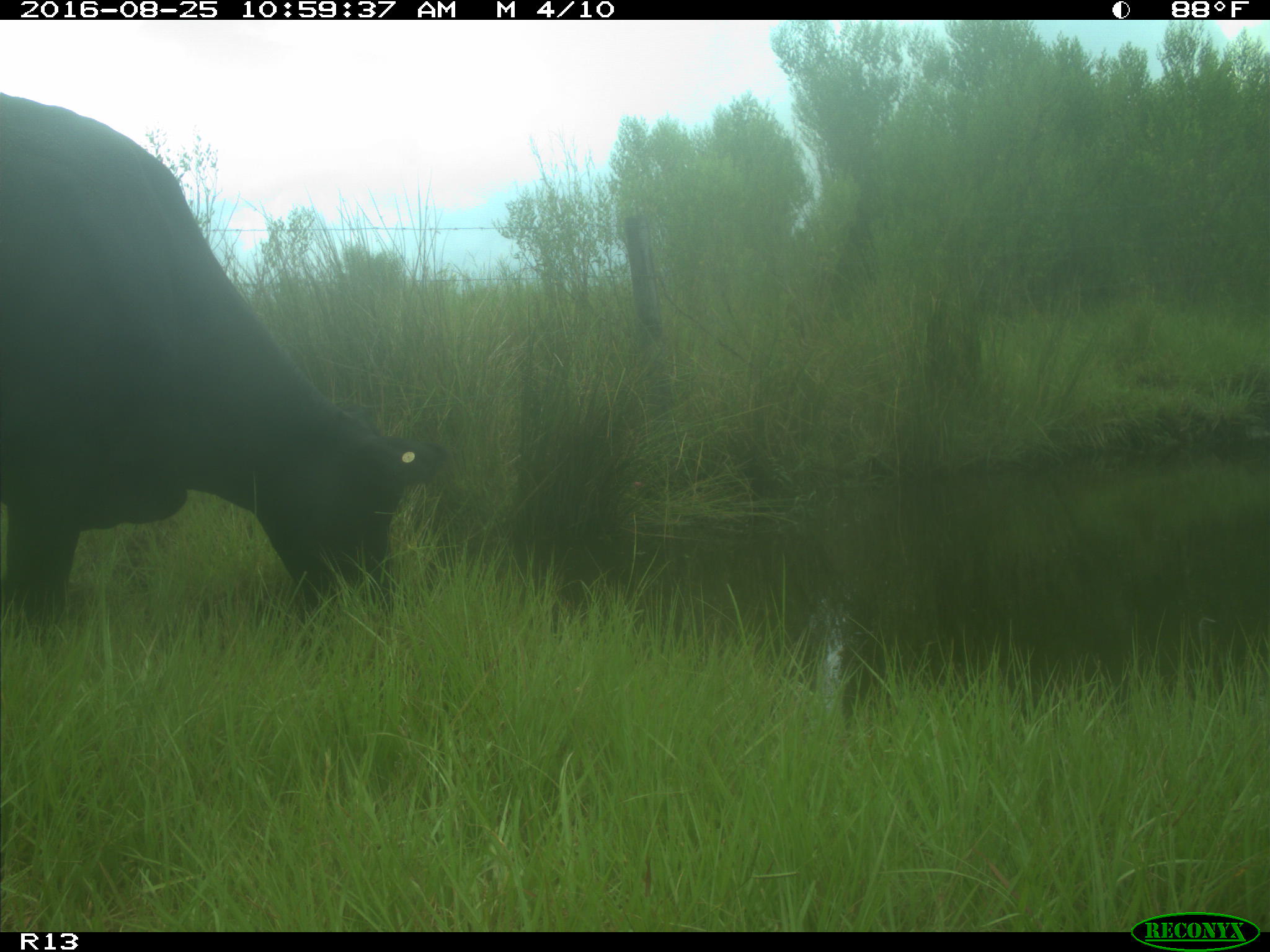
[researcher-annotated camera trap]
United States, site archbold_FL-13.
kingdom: Animalia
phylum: Chordata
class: Mammalia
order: Artiodactyla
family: Bovidae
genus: Bos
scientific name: Bos taurus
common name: domestic cow